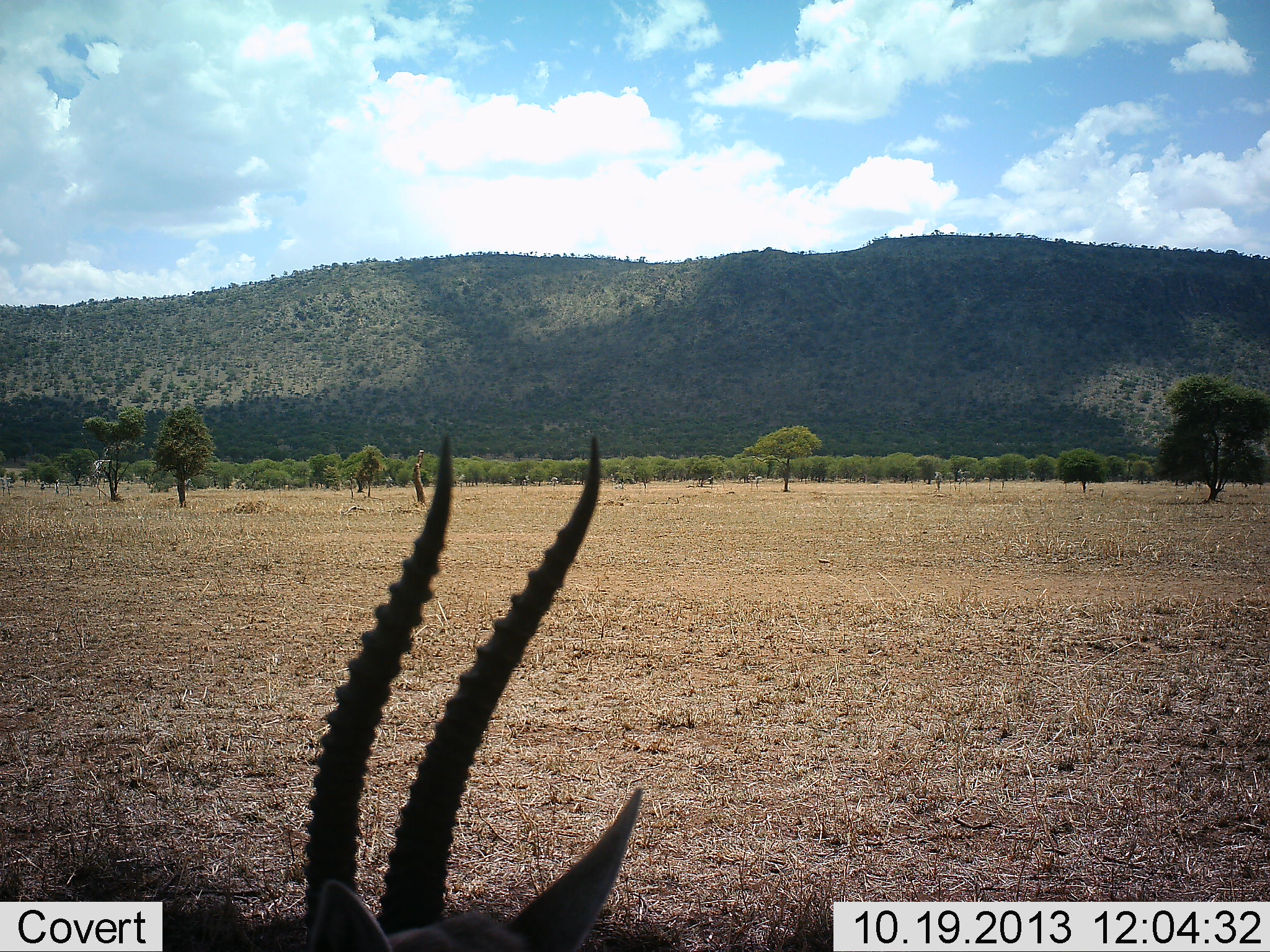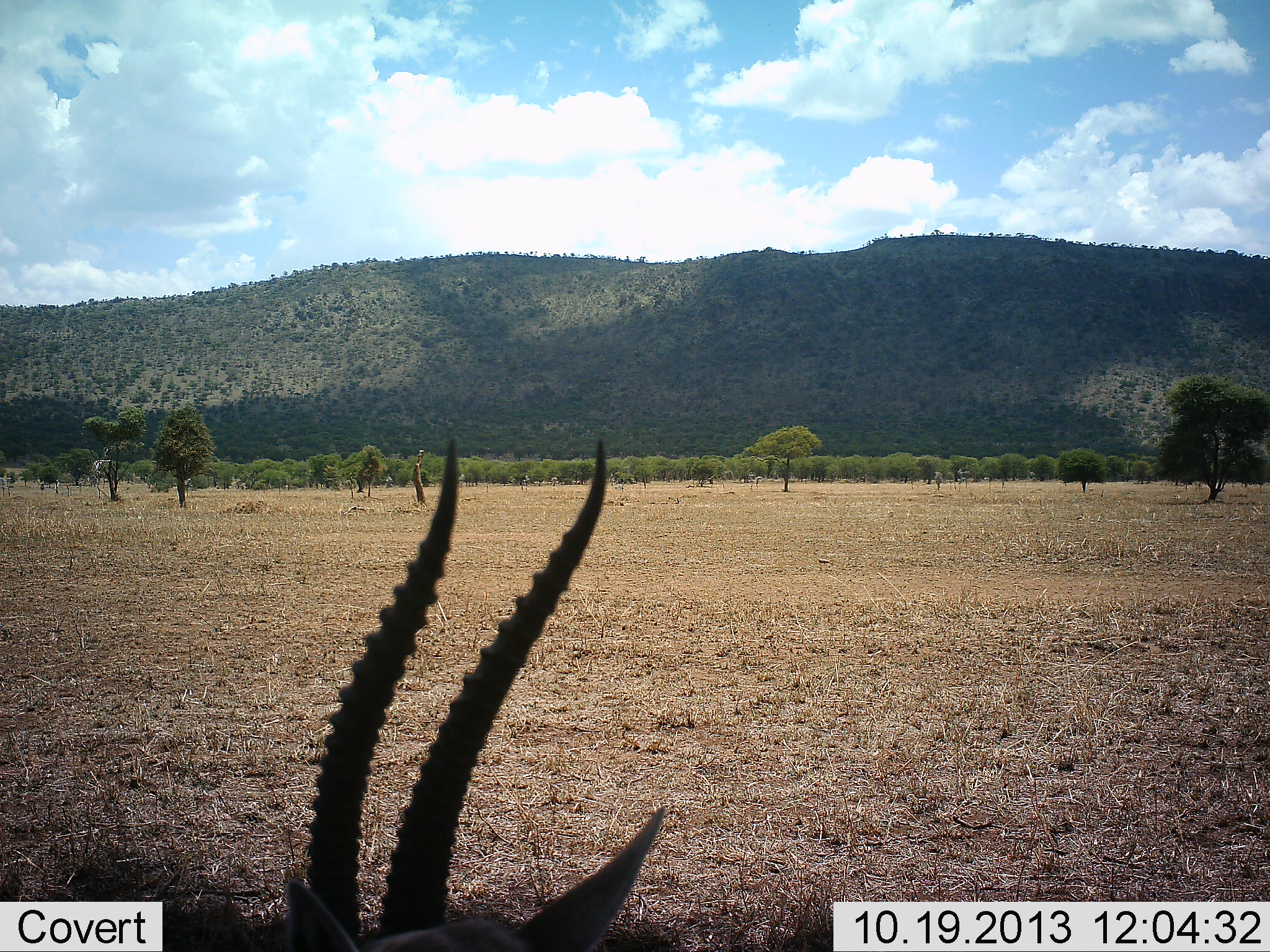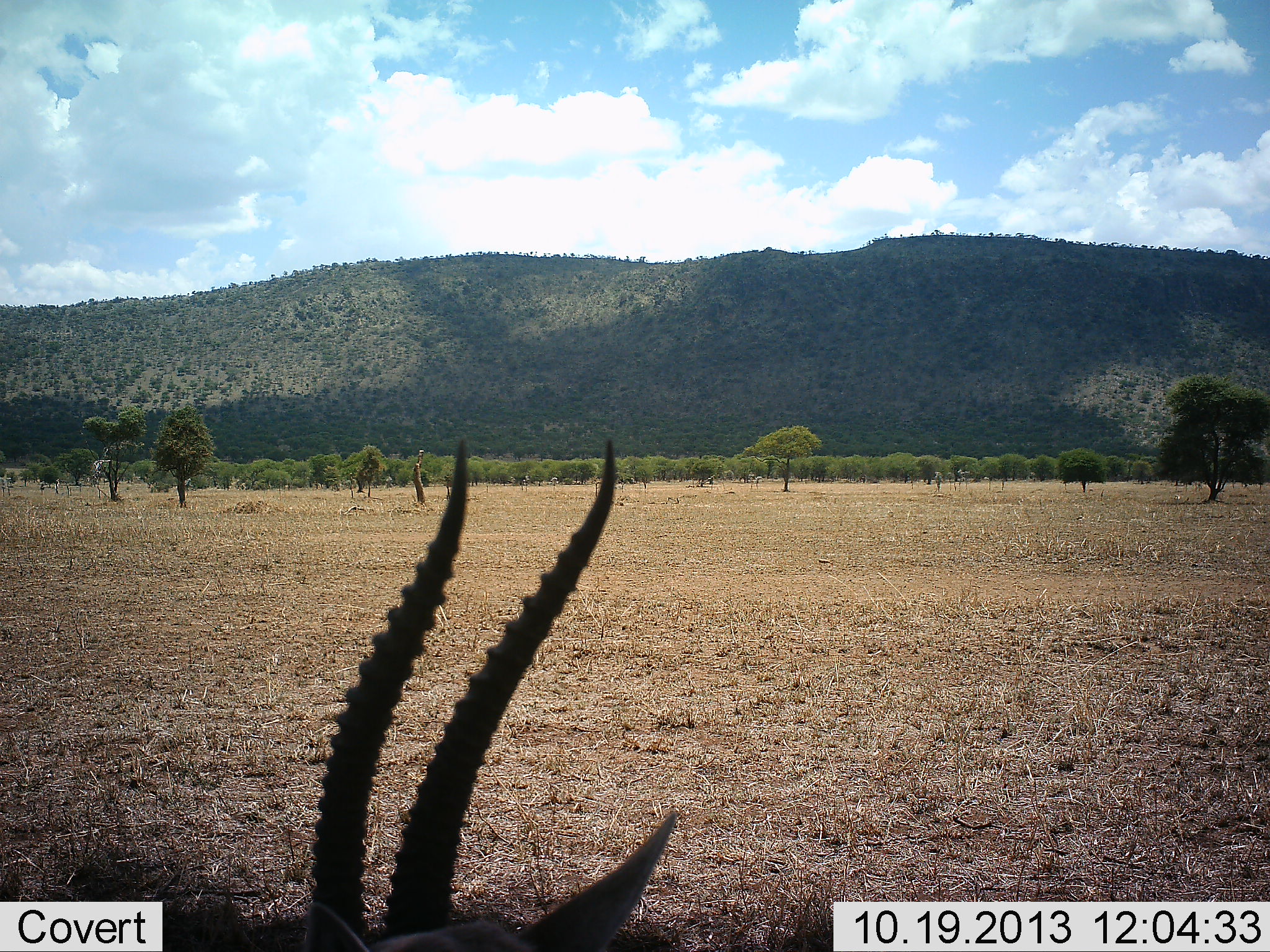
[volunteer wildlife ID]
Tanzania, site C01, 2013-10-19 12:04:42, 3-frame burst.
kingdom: Animalia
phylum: Chordata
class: Mammalia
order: Artiodactyla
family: Bovidae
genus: Eudorcas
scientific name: Eudorcas thomsonii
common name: thomson's gazelle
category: gazellethomsons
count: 1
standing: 70%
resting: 20%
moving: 0%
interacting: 0%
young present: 0%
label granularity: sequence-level